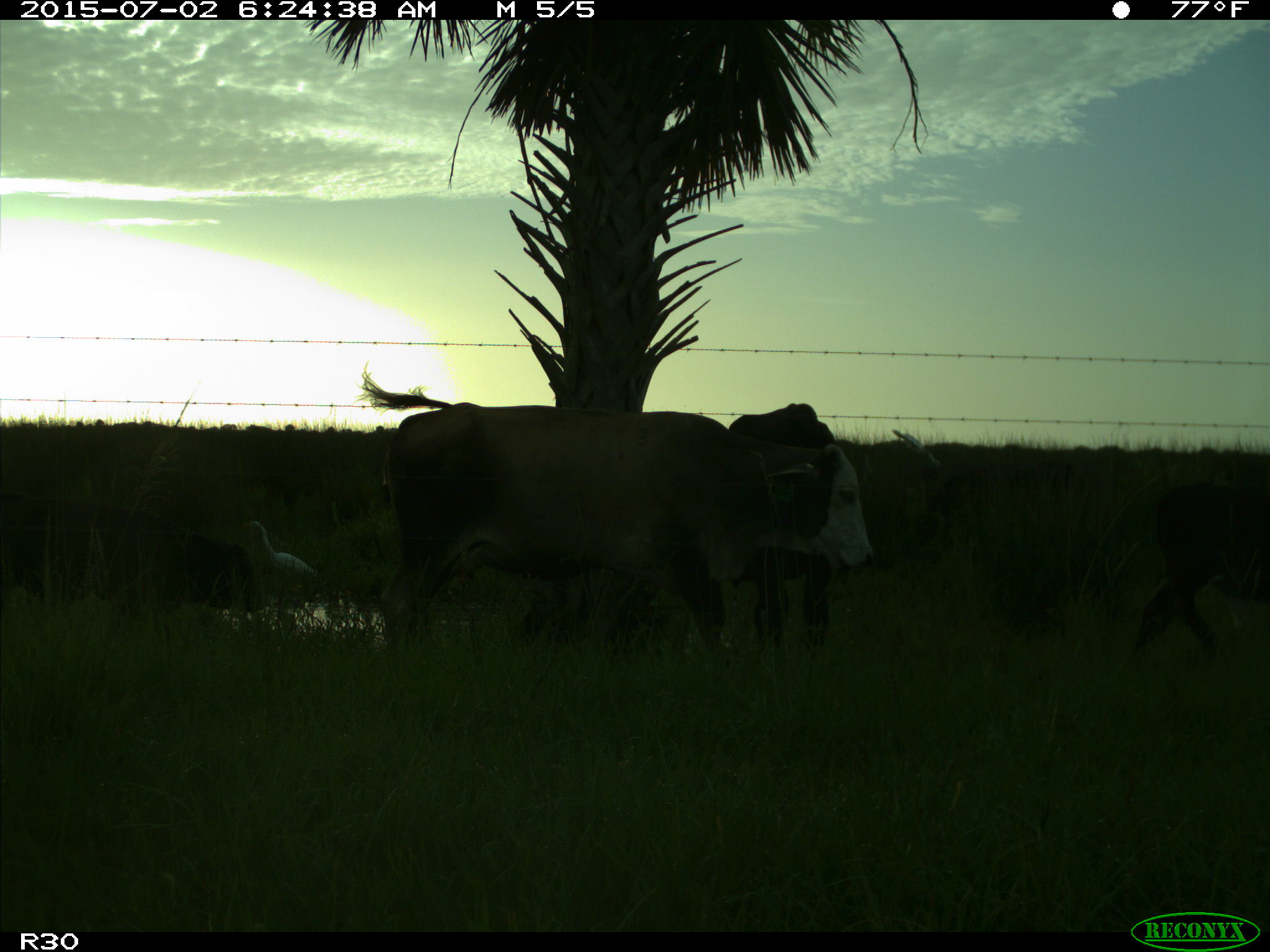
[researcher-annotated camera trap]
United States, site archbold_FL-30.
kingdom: Animalia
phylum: Chordata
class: Mammalia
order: Artiodactyla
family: Bovidae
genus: Bos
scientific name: Bos taurus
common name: domestic cow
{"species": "Bos taurus (domestic cow)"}